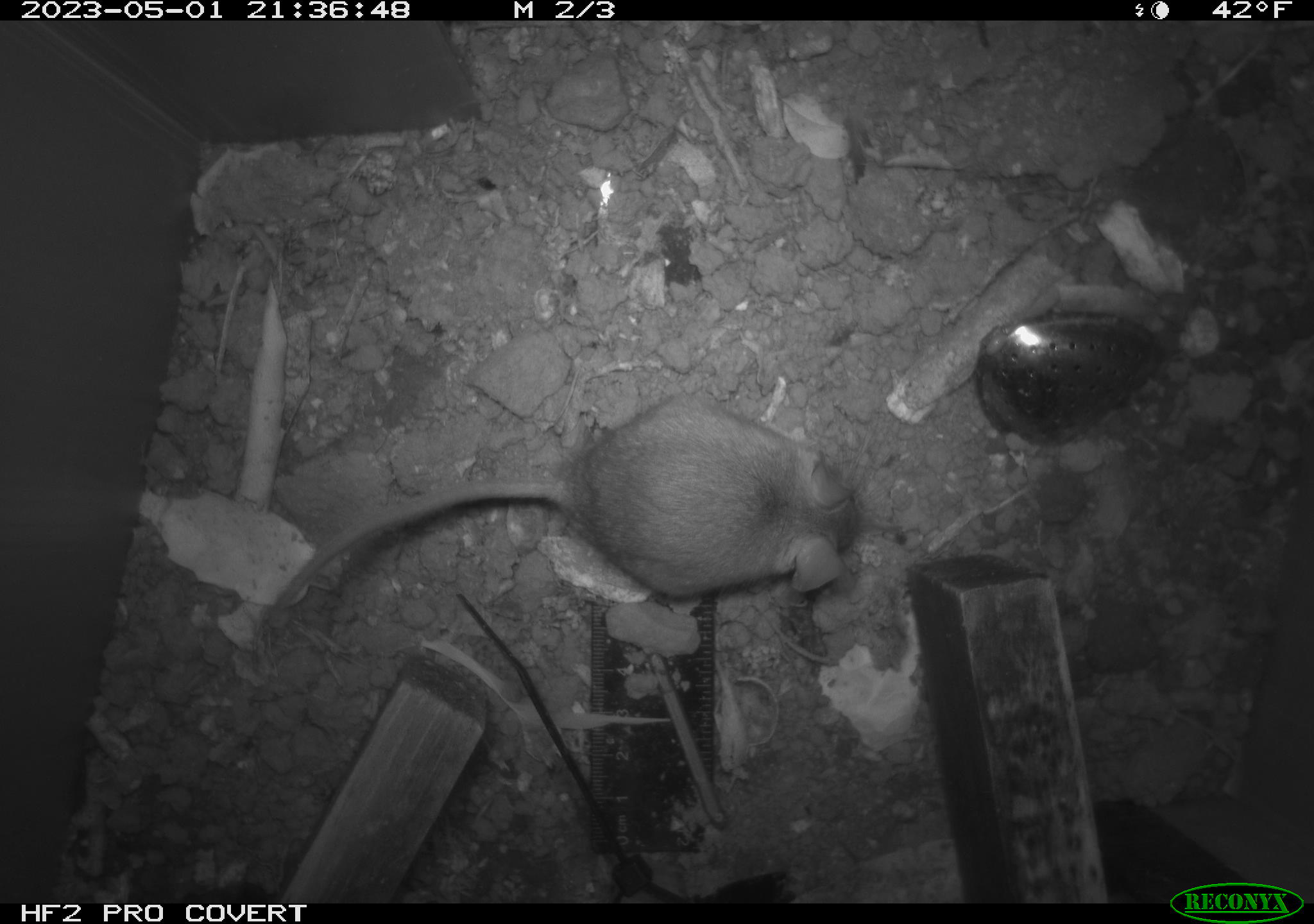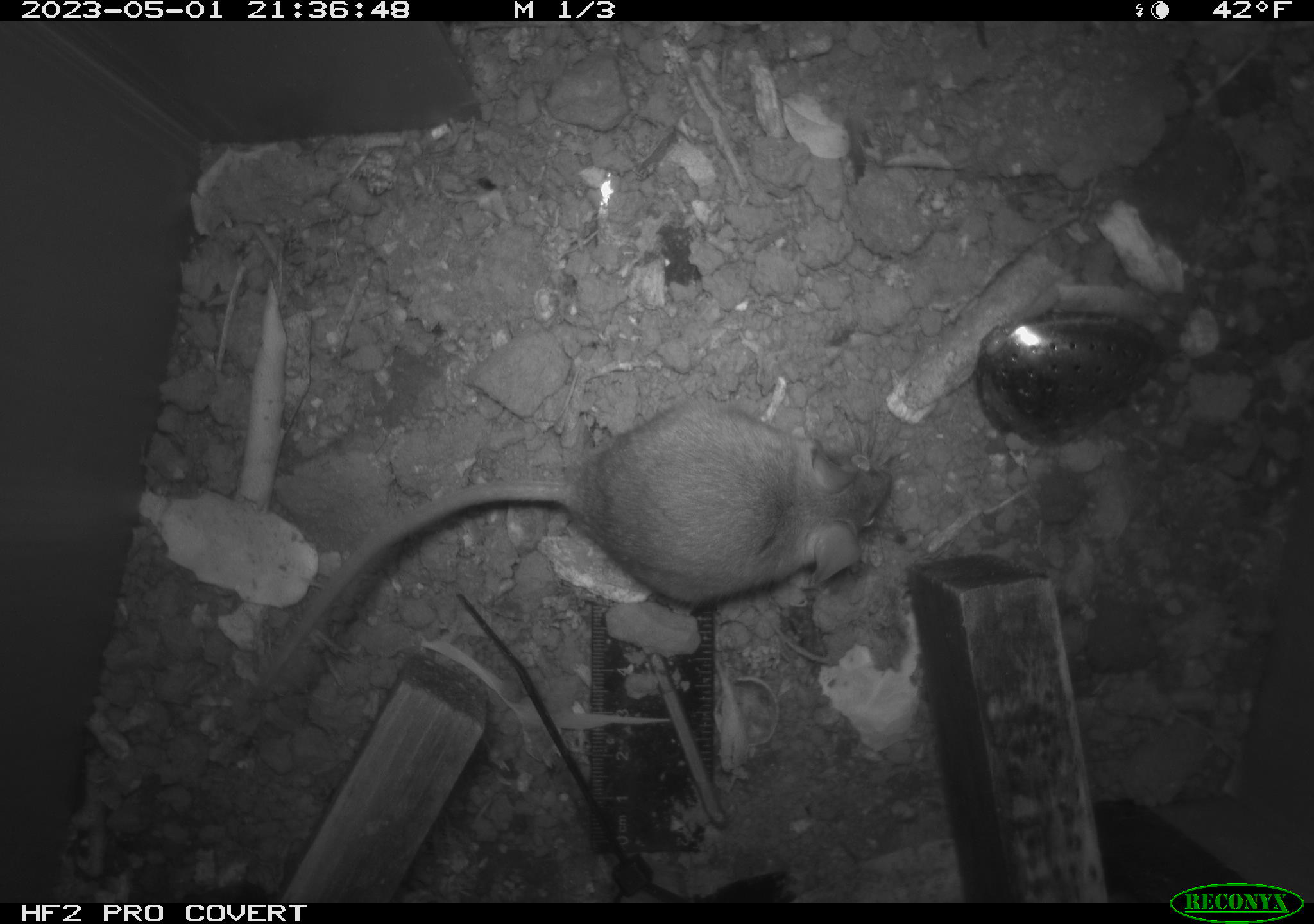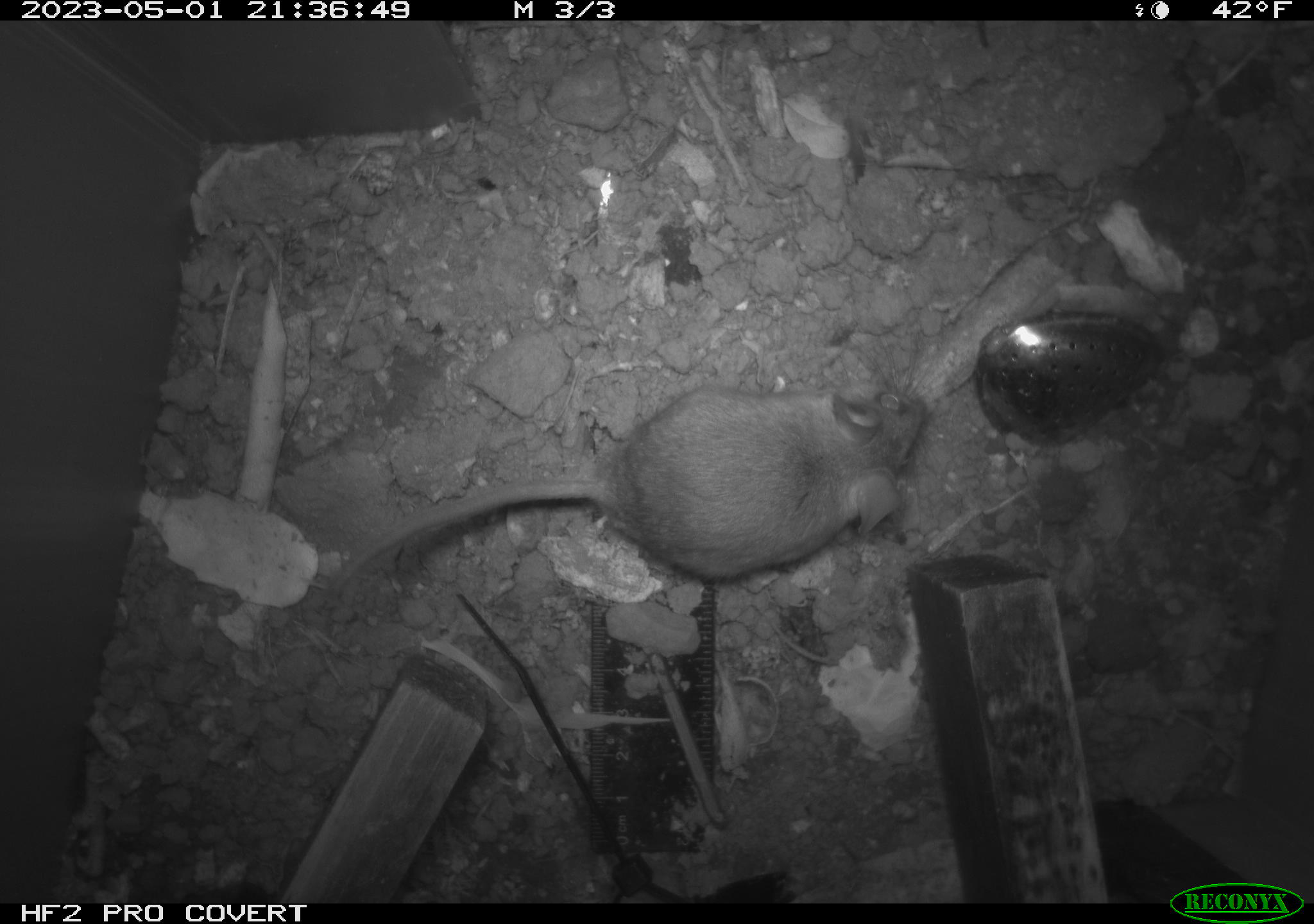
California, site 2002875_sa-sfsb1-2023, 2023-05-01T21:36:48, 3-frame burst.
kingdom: Animalia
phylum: Chordata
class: Mammalia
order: Rodentia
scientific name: Rodentia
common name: mouse species